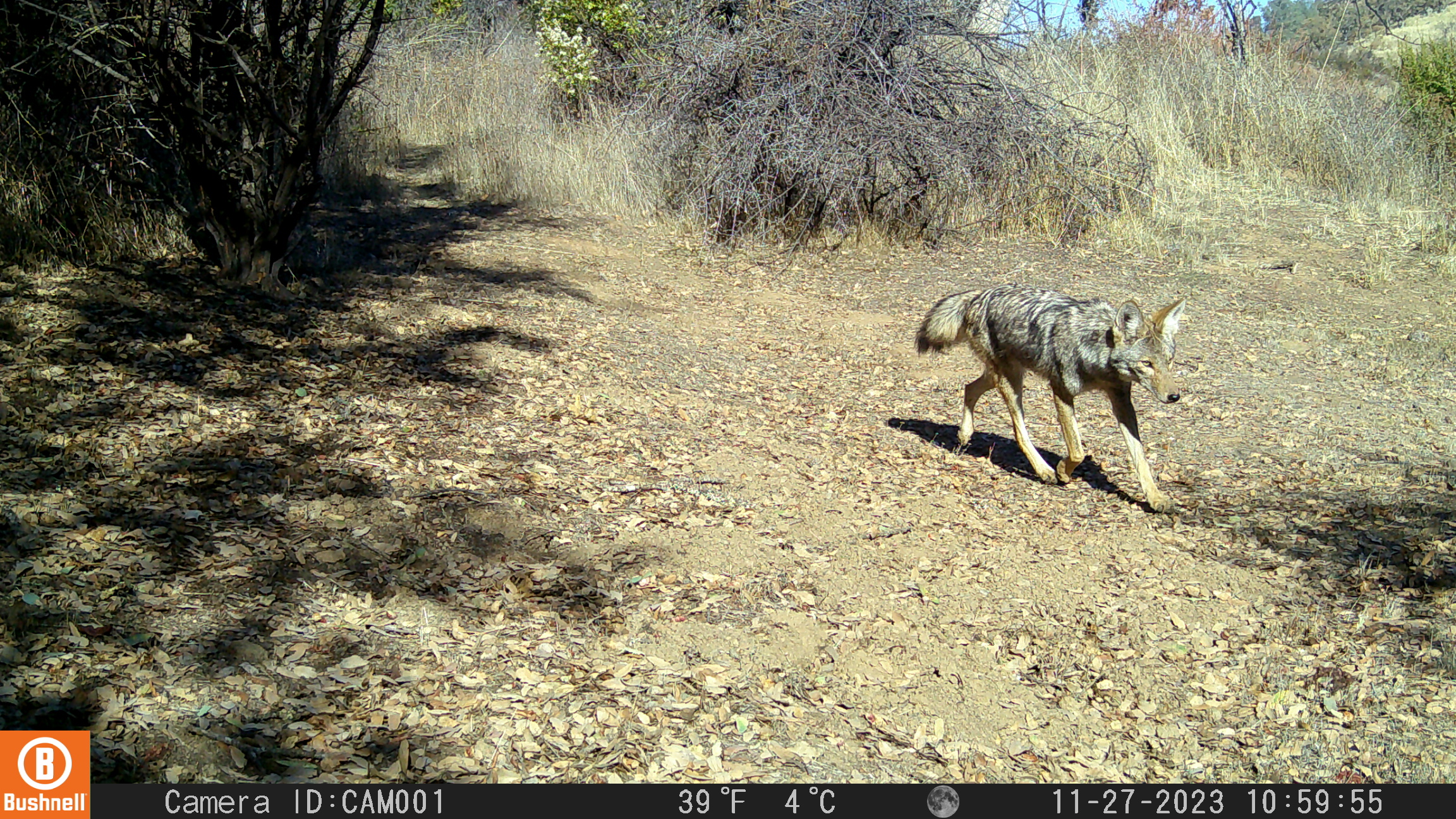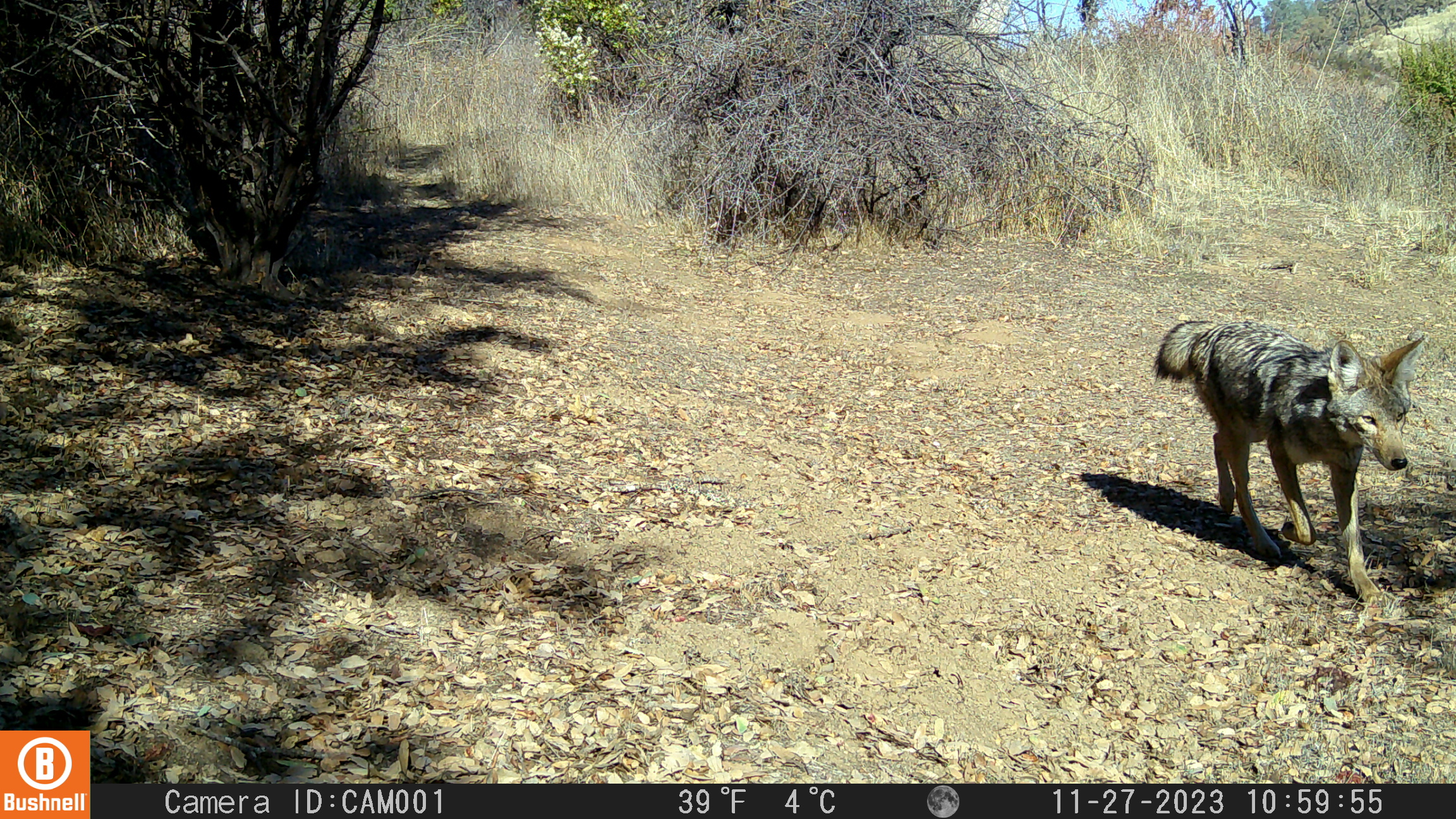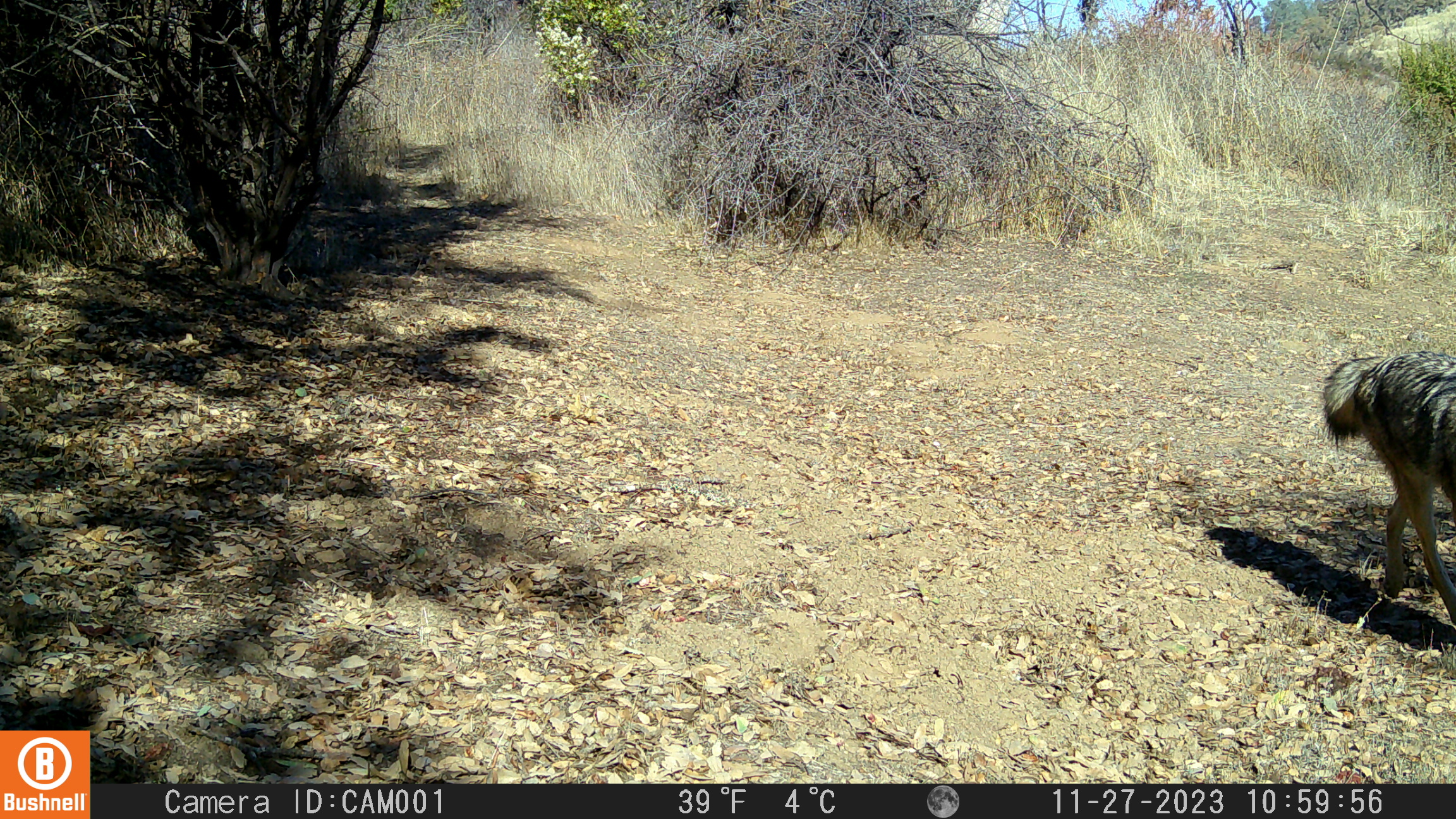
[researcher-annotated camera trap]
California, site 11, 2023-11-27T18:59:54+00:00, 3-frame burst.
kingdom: Animalia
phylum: Chordata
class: Mammalia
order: Carnivora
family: Canidae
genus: Canis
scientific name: Canis latrans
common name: coyote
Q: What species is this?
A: Coyote (Canis latrans).